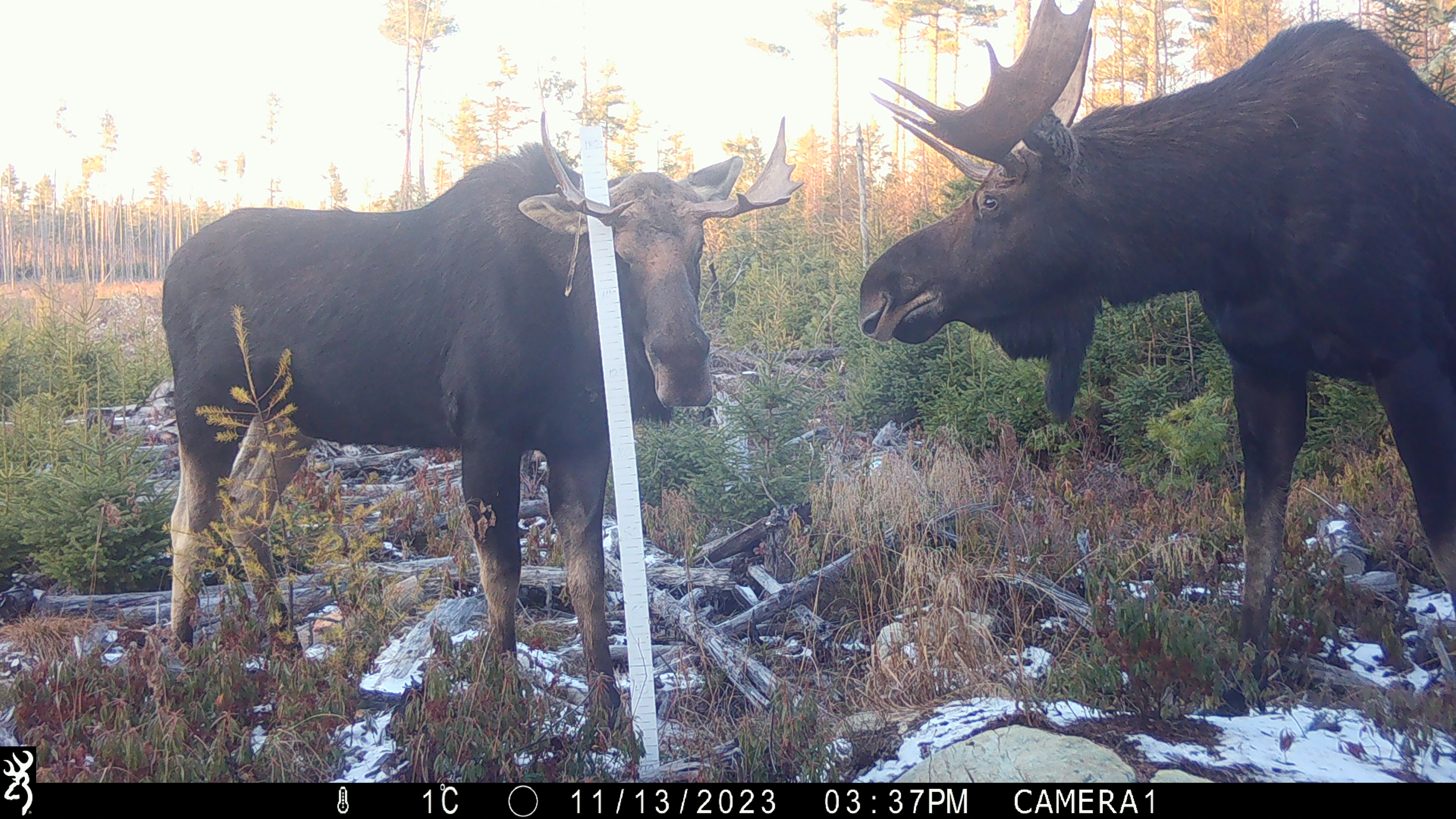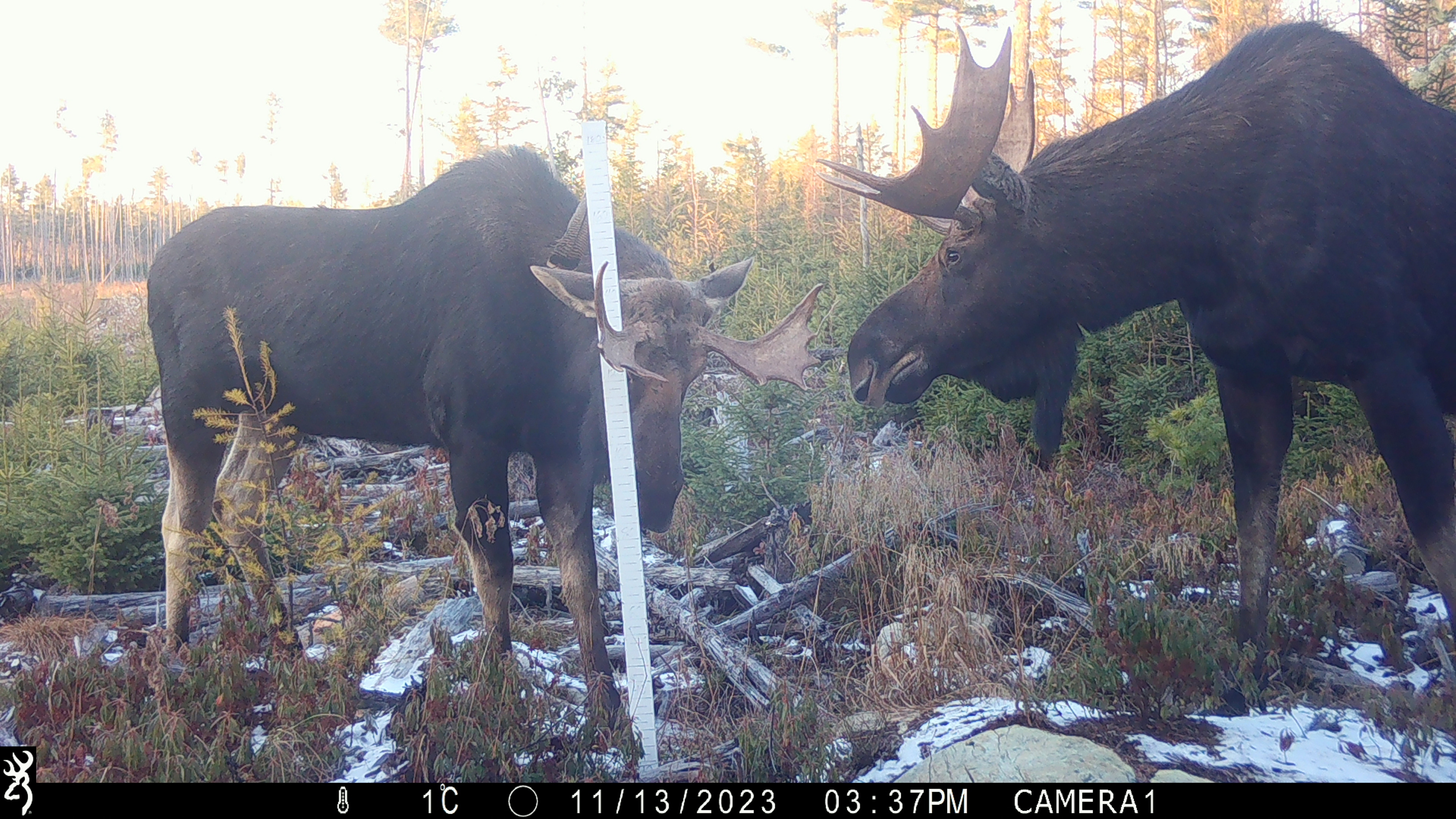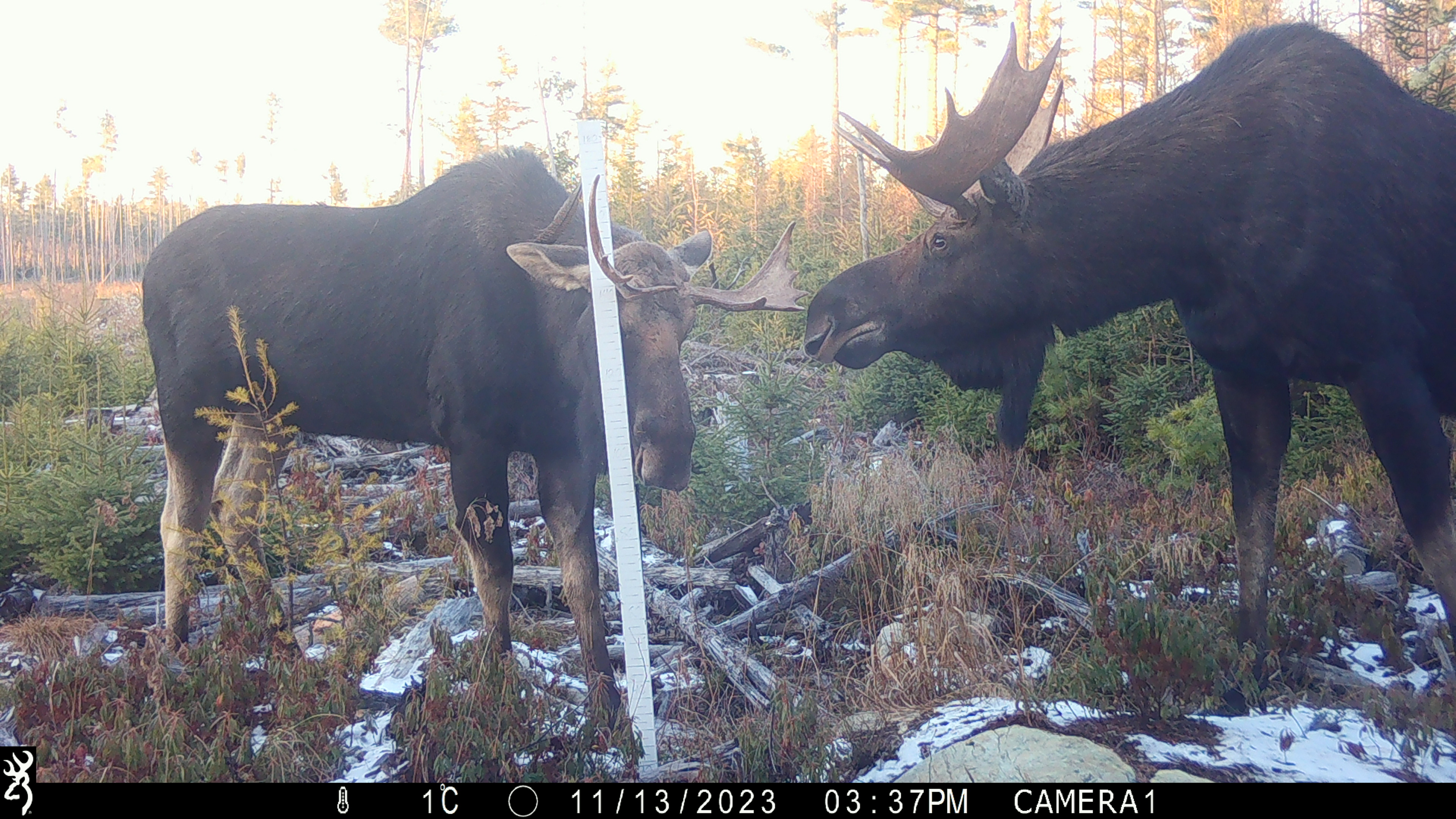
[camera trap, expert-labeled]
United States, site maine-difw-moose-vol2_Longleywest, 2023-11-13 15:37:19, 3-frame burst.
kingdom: Animalia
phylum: Chordata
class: Mammalia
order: Artiodactyla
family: Cervidae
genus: Alces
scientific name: Alces alces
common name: moose